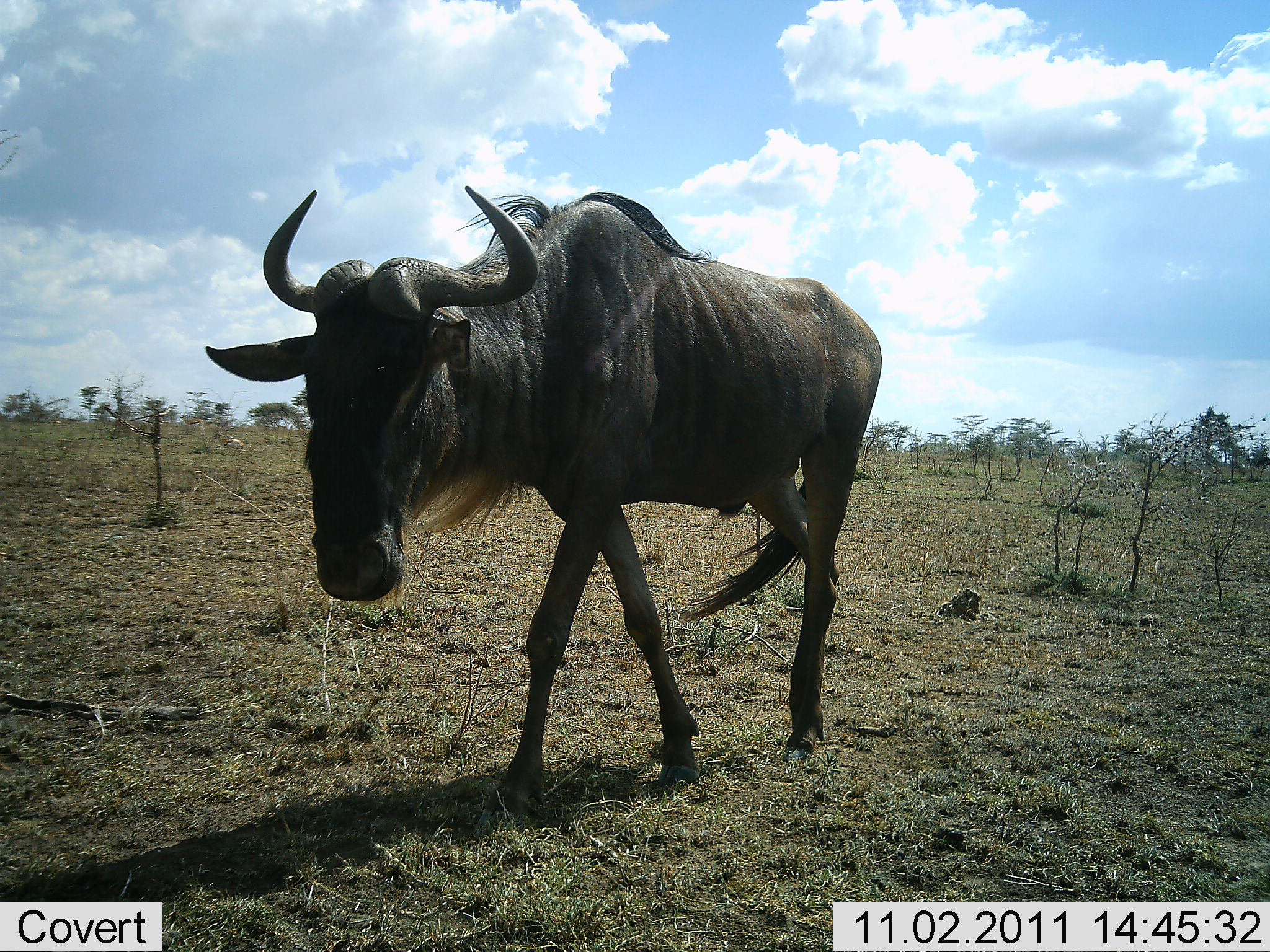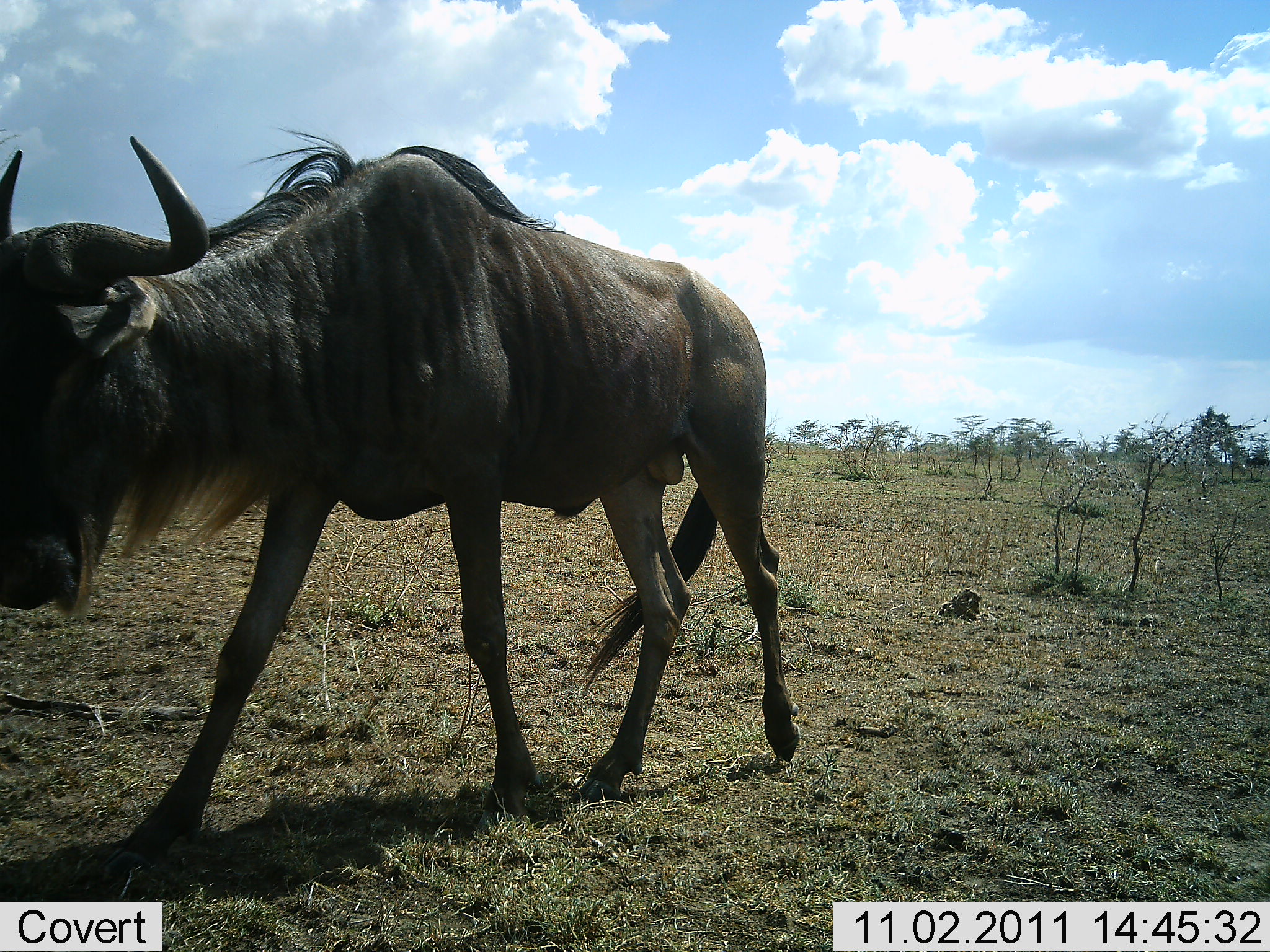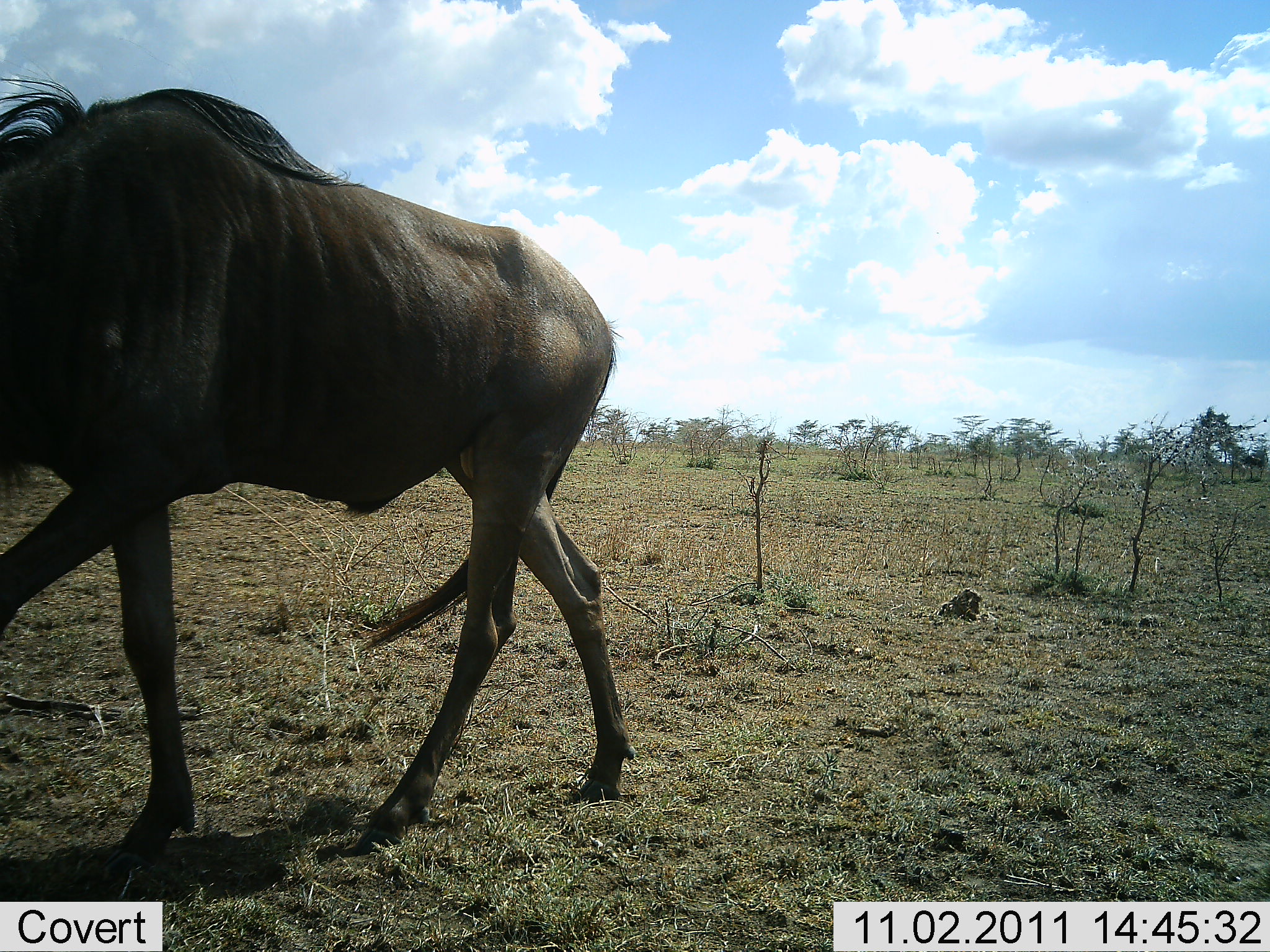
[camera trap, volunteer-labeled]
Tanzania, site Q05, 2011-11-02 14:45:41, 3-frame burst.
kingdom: Animalia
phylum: Chordata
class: Mammalia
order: Artiodactyla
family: Bovidae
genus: Connochaetes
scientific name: Connochaetes taurinus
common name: blue wildebeest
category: wildebeest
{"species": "wildebeest (blue wildebeest) (Connochaetes taurinus)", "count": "1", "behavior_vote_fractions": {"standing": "17%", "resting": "0%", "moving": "83%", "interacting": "0%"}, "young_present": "0%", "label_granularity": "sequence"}